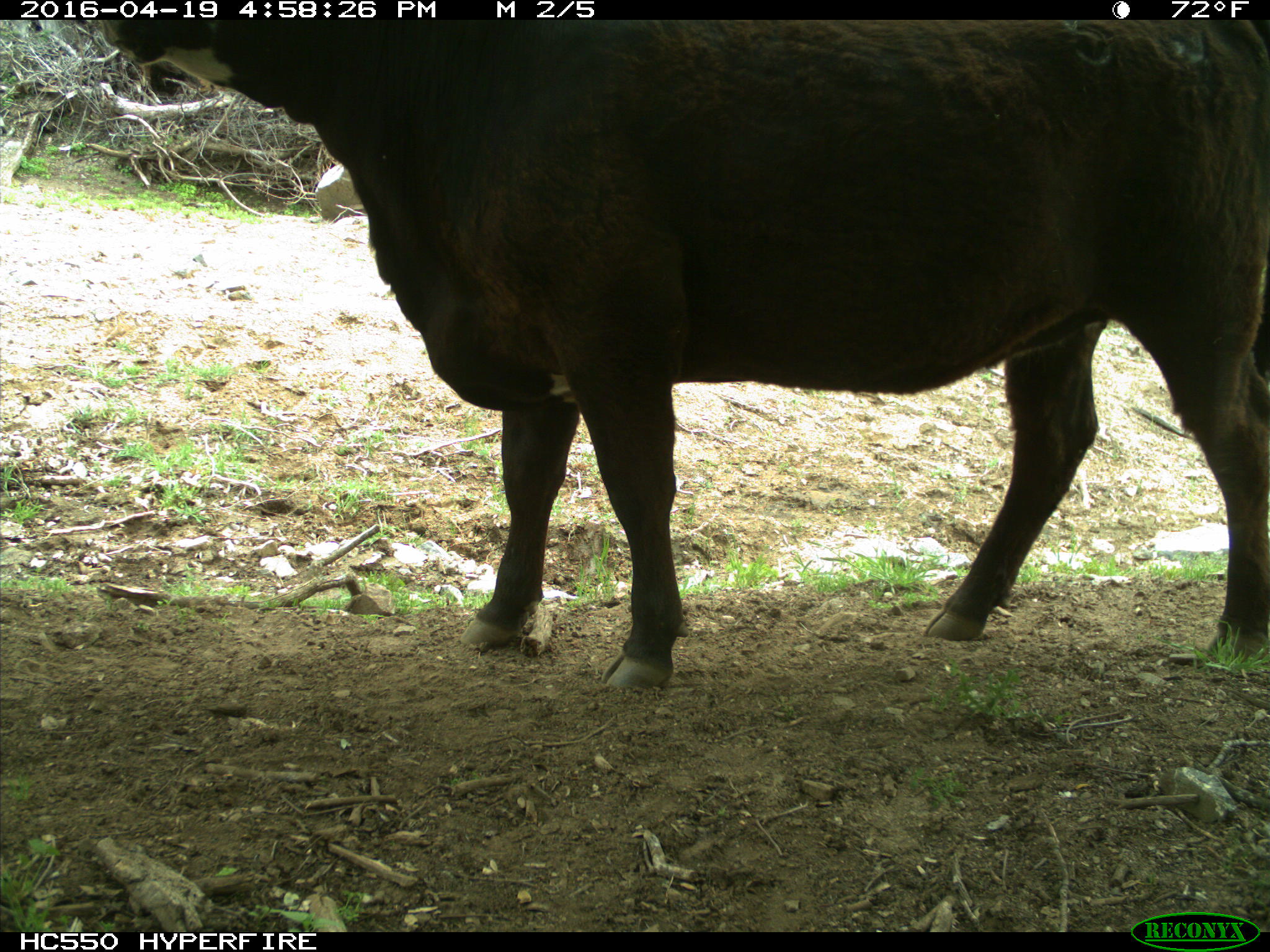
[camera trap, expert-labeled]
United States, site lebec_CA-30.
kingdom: Animalia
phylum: Chordata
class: Mammalia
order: Artiodactyla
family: Bovidae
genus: Bos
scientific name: Bos taurus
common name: domestic cow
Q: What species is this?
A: Bos taurus (domestic cow).